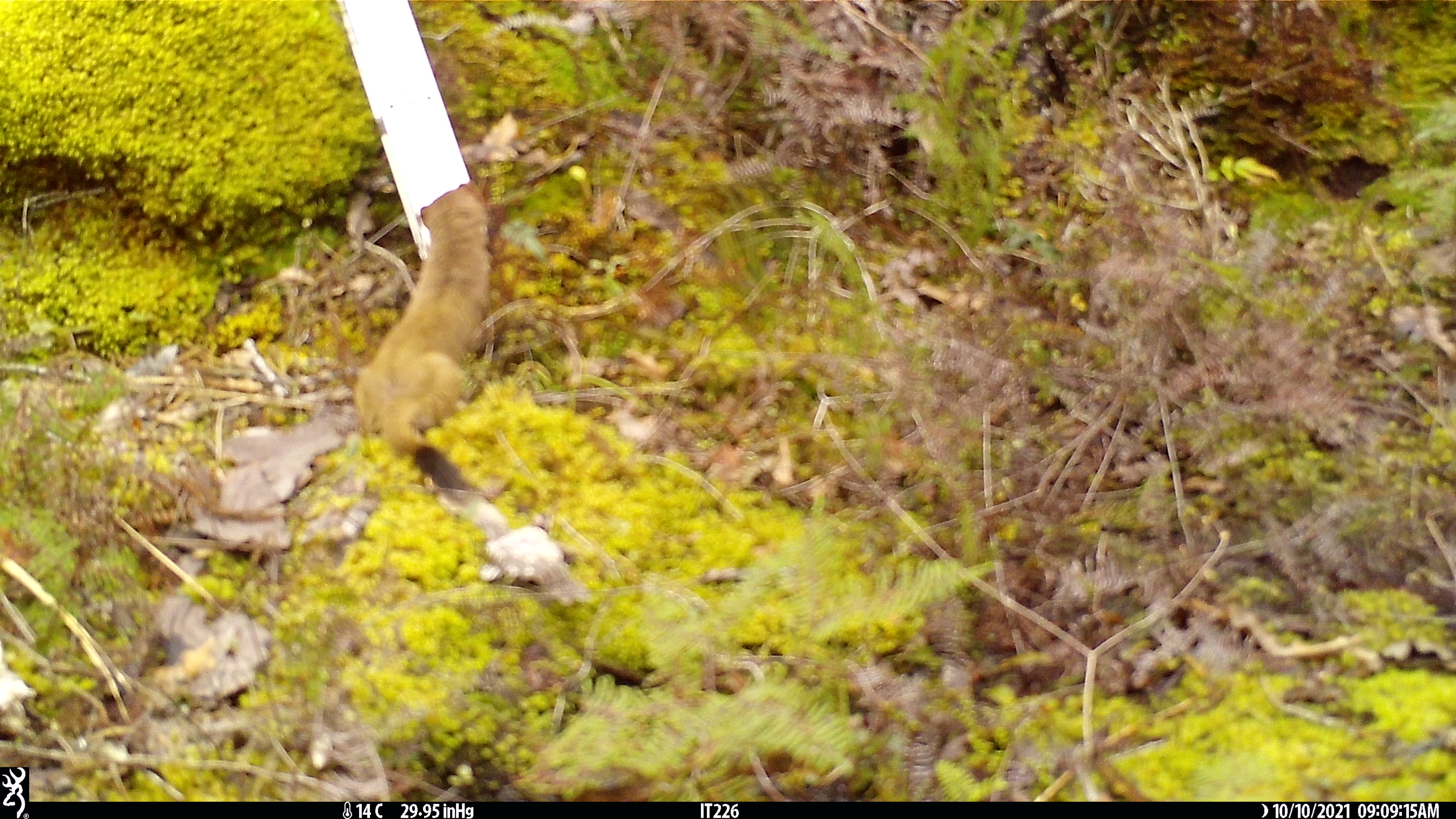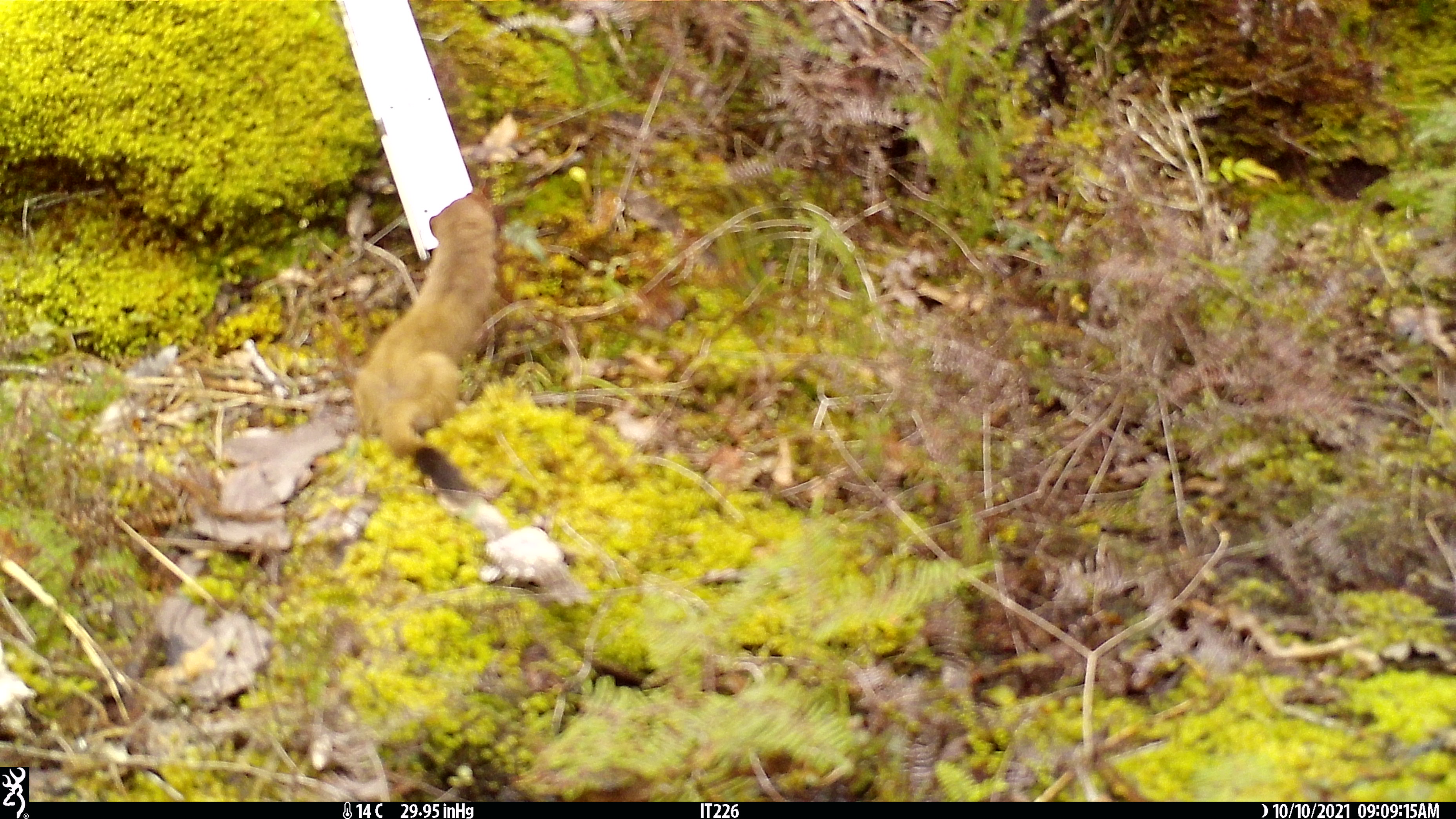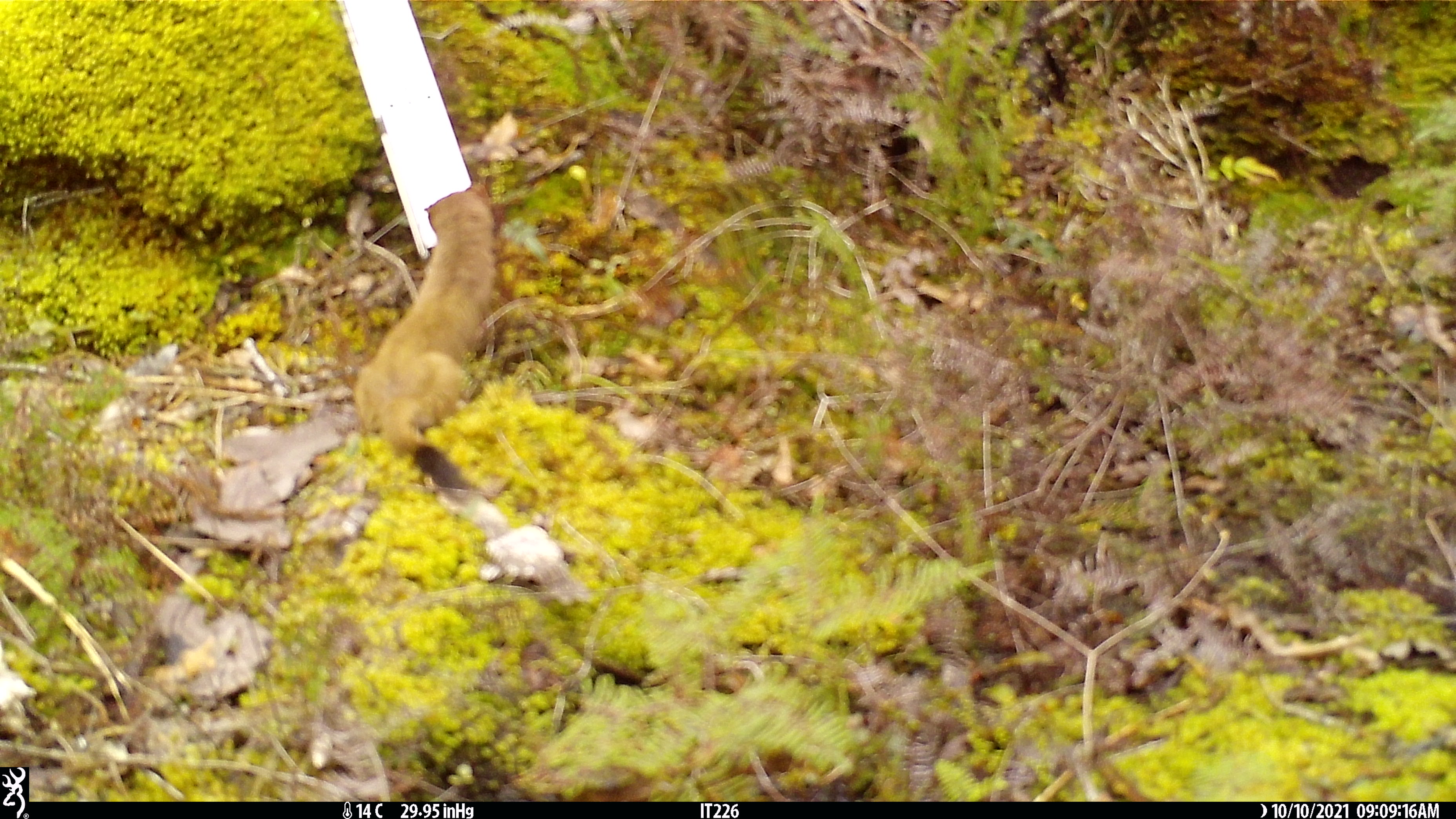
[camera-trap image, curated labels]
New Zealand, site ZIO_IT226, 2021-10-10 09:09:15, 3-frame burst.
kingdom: Animalia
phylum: Chordata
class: Mammalia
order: Carnivora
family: Mustelidae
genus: Mustela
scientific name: Mustela erminea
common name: stoat